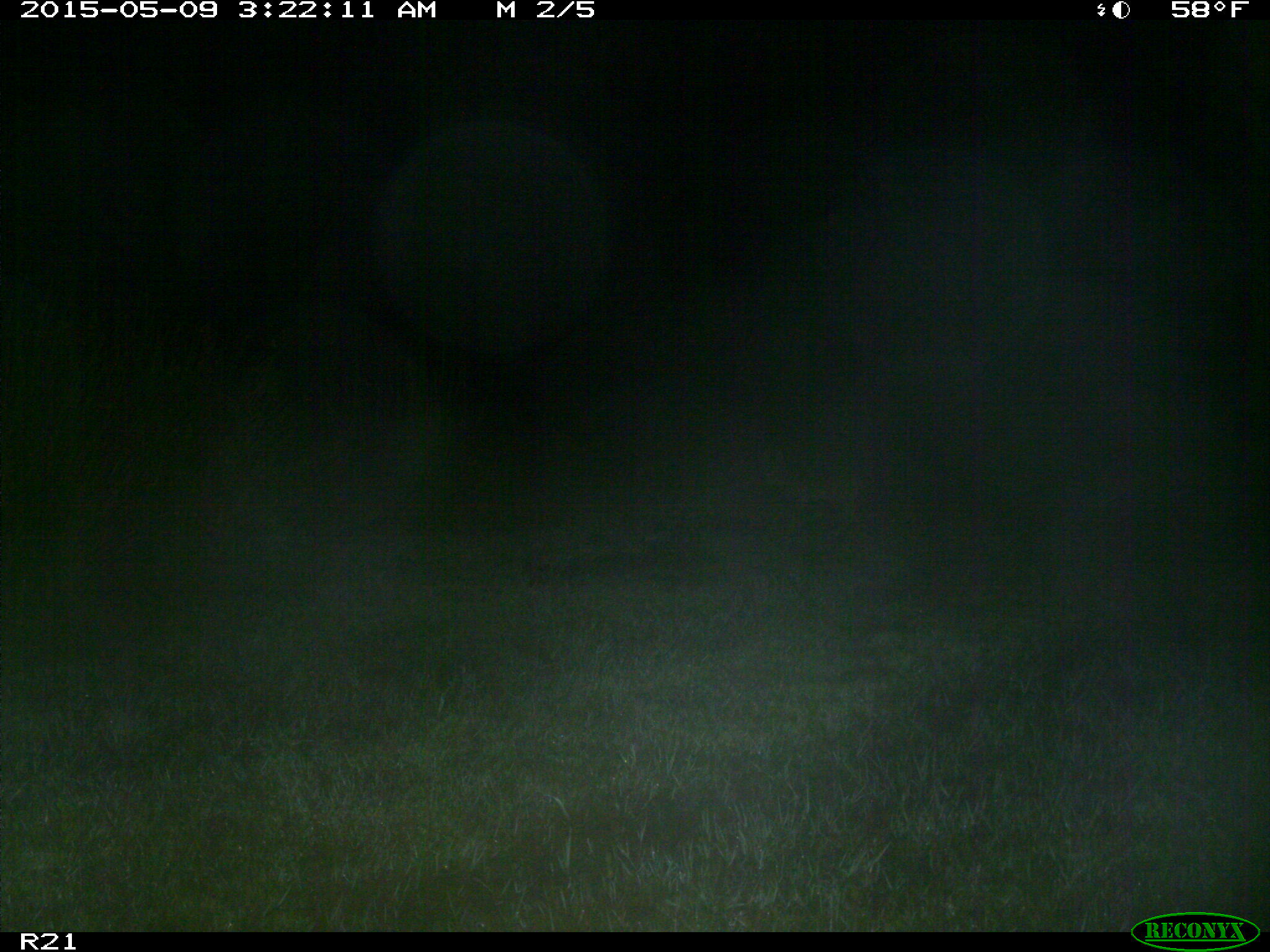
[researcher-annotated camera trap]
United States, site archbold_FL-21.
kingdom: Animalia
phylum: Chordata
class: Mammalia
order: Carnivora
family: Canidae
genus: Canis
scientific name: Canis latrans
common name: coyote